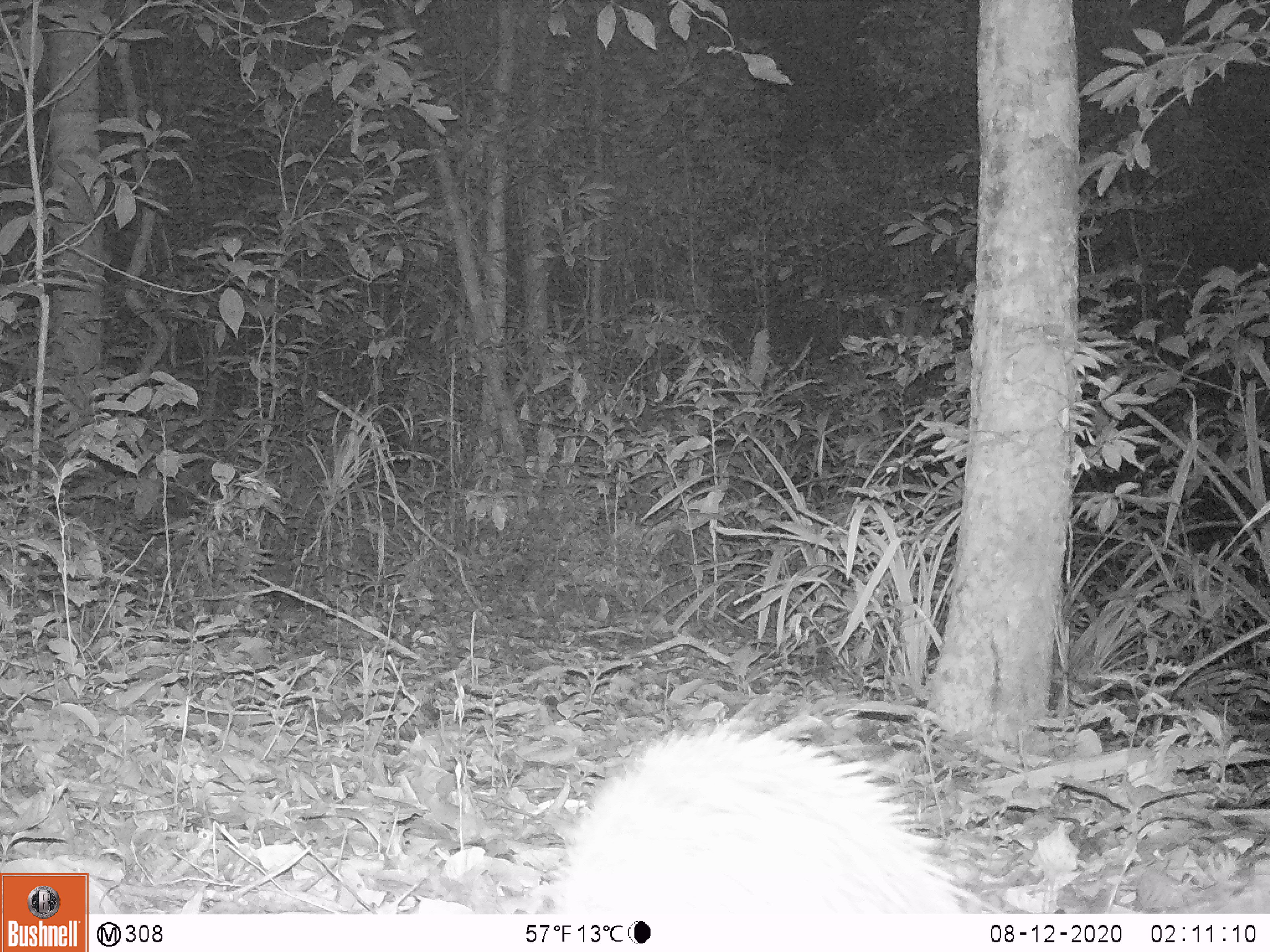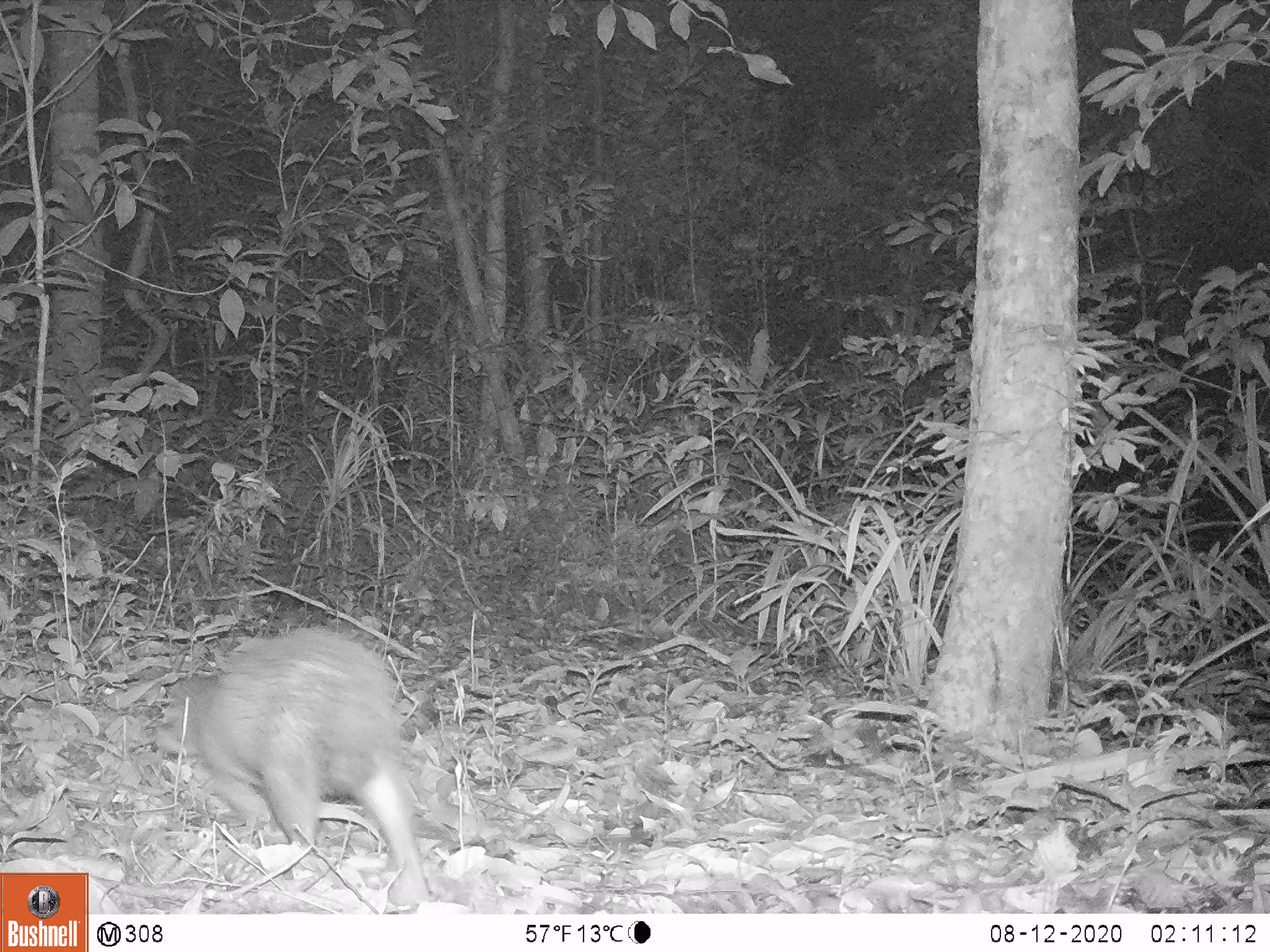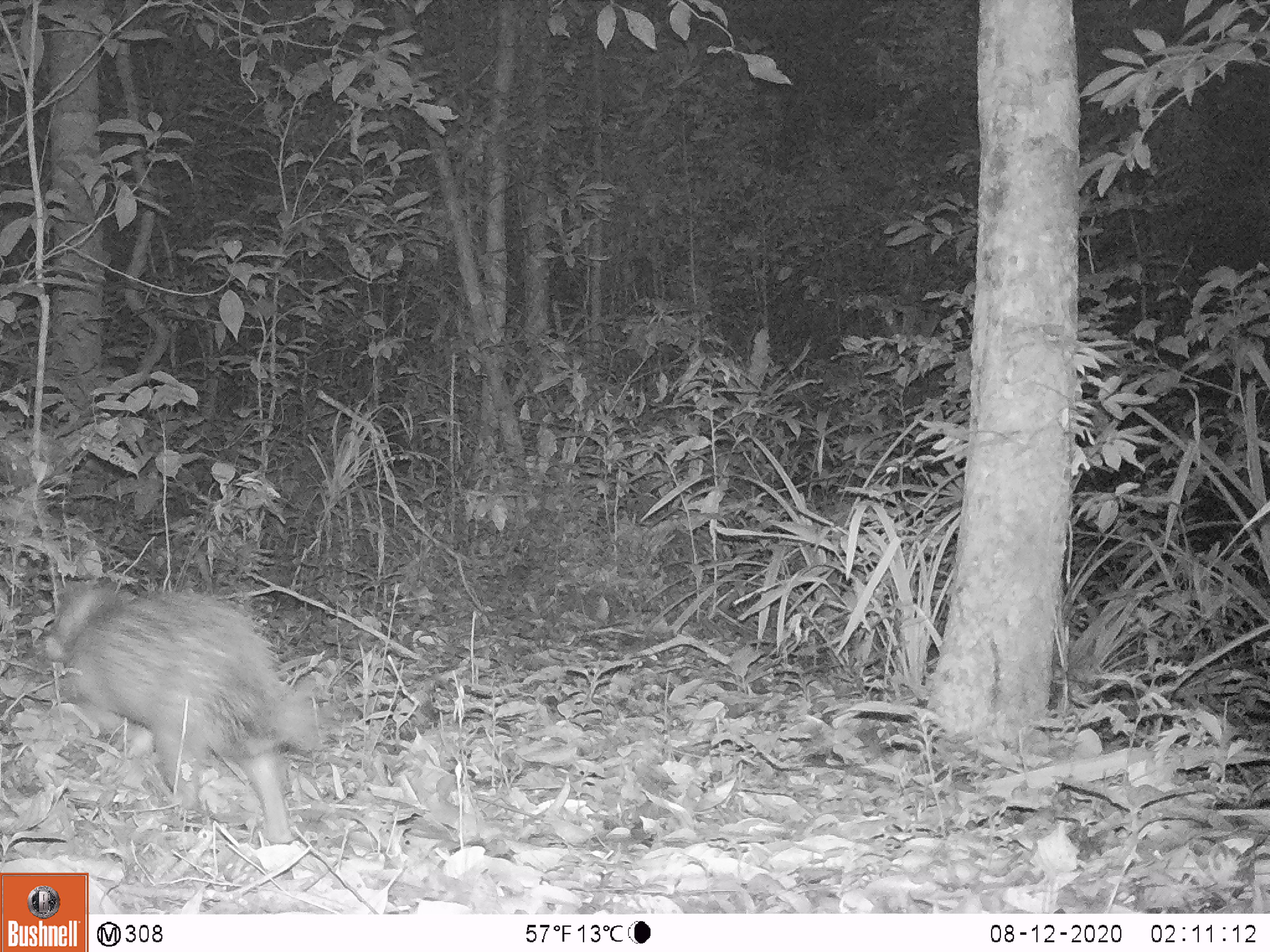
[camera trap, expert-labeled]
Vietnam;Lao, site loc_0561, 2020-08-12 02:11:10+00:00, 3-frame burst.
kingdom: Animalia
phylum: Chordata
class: Mammalia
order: Rodentia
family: Hystricidae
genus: Atherurus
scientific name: Atherurus macrourus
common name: asiatic brush-tailed porcupine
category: asiatic brush tailed porcupine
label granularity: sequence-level